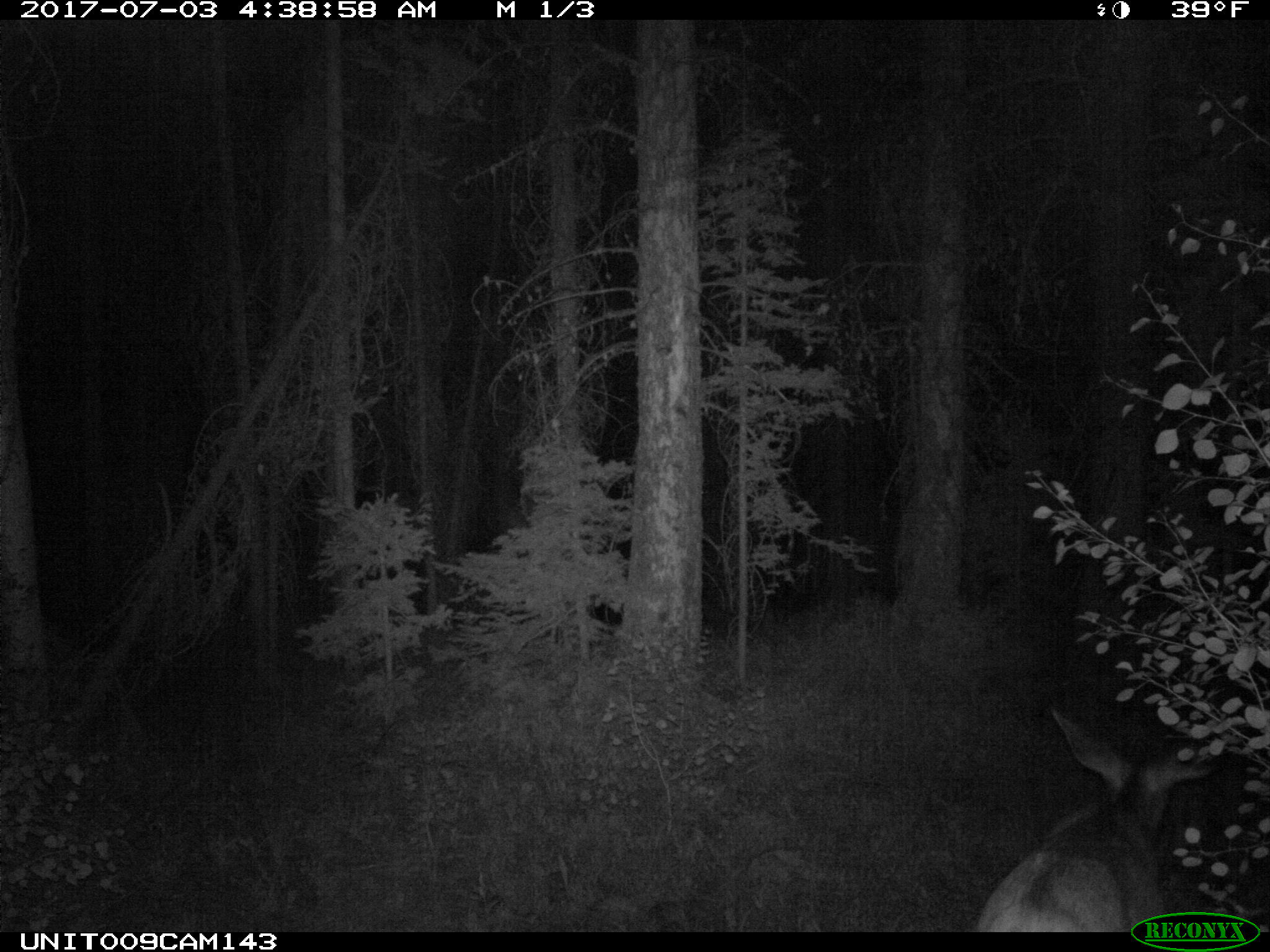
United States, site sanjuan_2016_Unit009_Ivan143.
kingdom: Animalia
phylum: Chordata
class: Mammalia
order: Artiodactyla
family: Cervidae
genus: Odocoileus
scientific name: Odocoileus hemionus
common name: mule deer